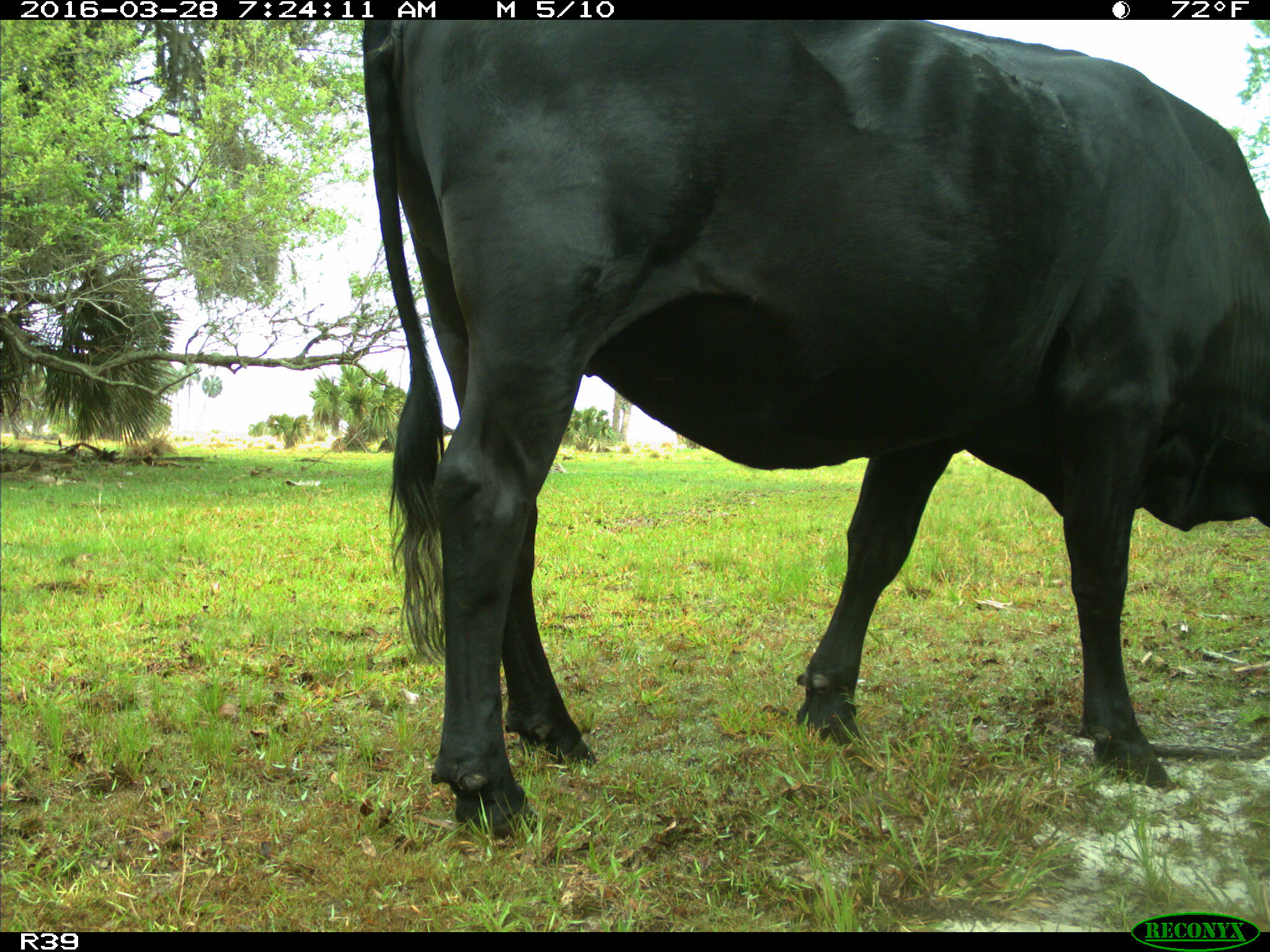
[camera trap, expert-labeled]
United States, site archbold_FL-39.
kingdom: Animalia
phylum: Chordata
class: Mammalia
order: Artiodactyla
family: Bovidae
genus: Bos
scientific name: Bos taurus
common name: domestic cow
Bos taurus (domestic cow).